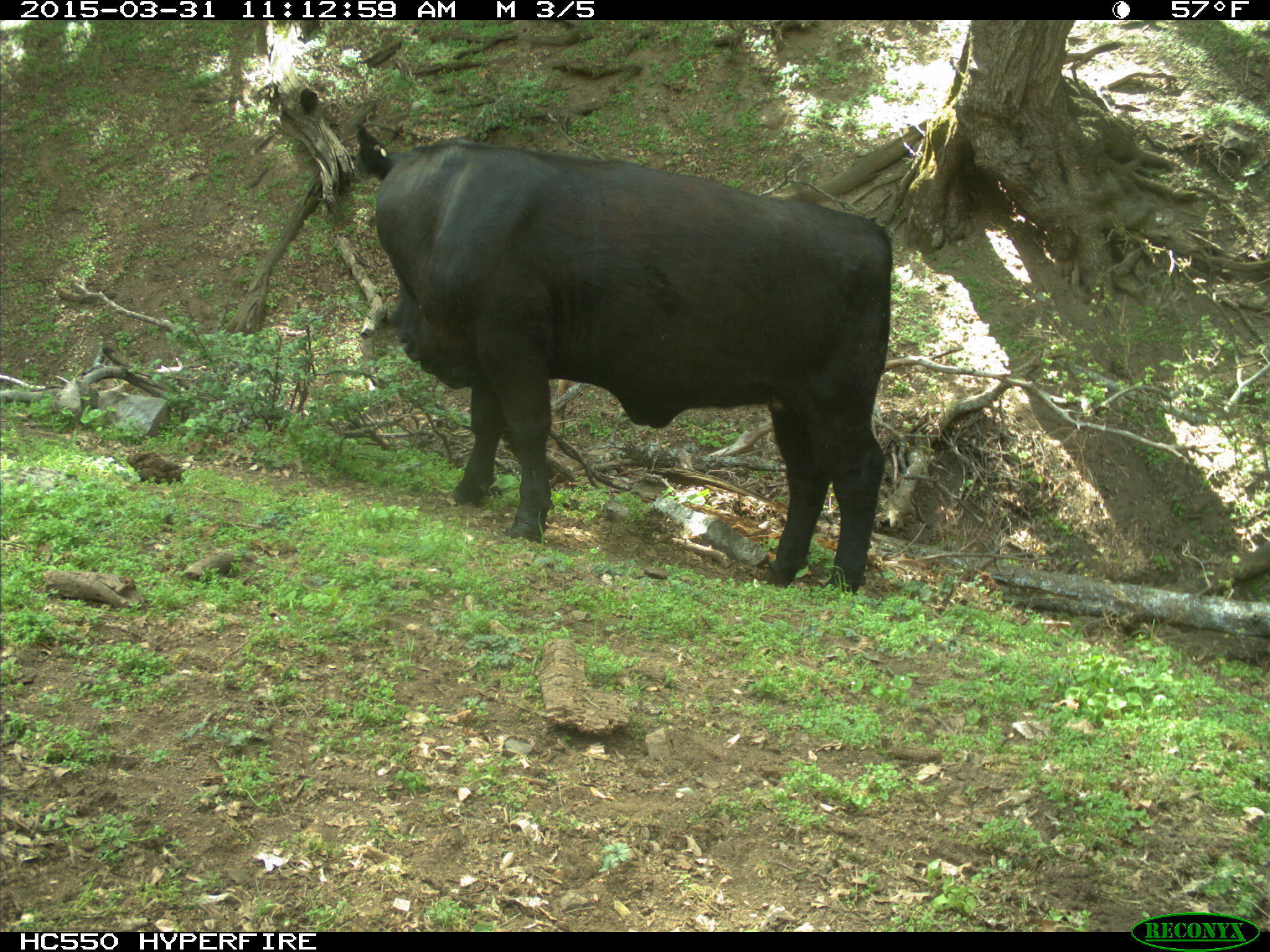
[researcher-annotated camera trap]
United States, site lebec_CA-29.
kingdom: Animalia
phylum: Chordata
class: Mammalia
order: Artiodactyla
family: Bovidae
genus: Bos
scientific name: Bos taurus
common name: domestic cow